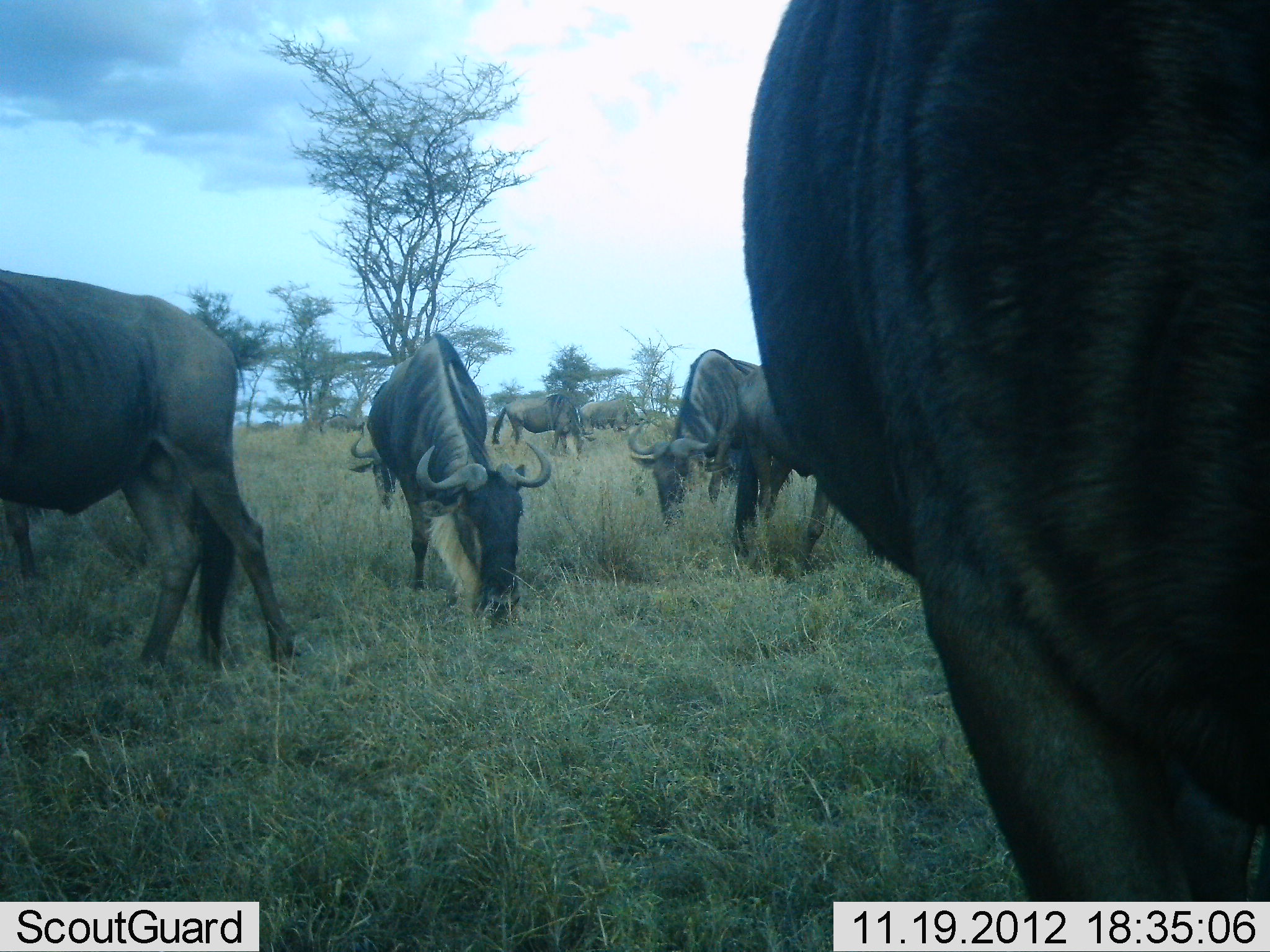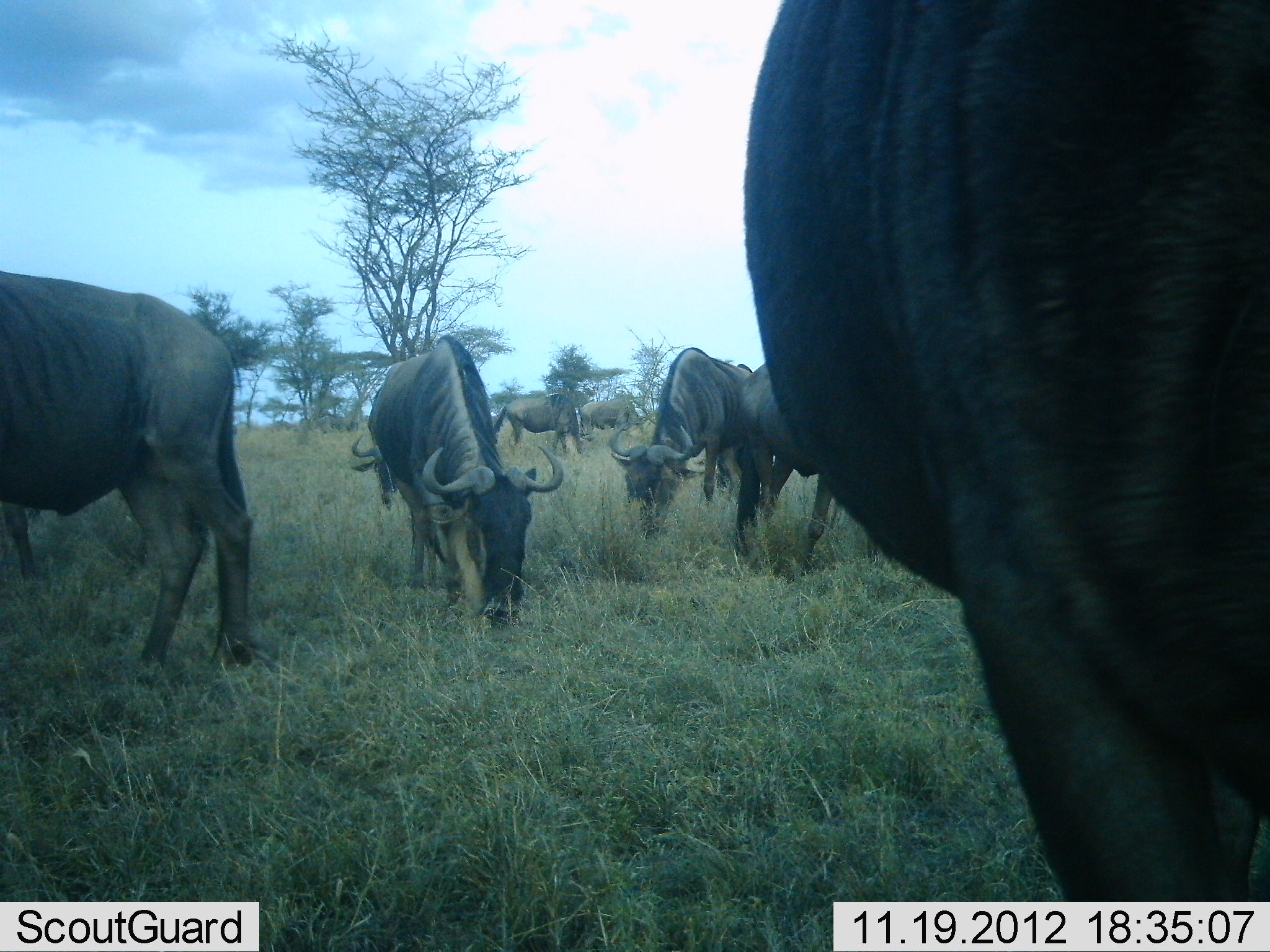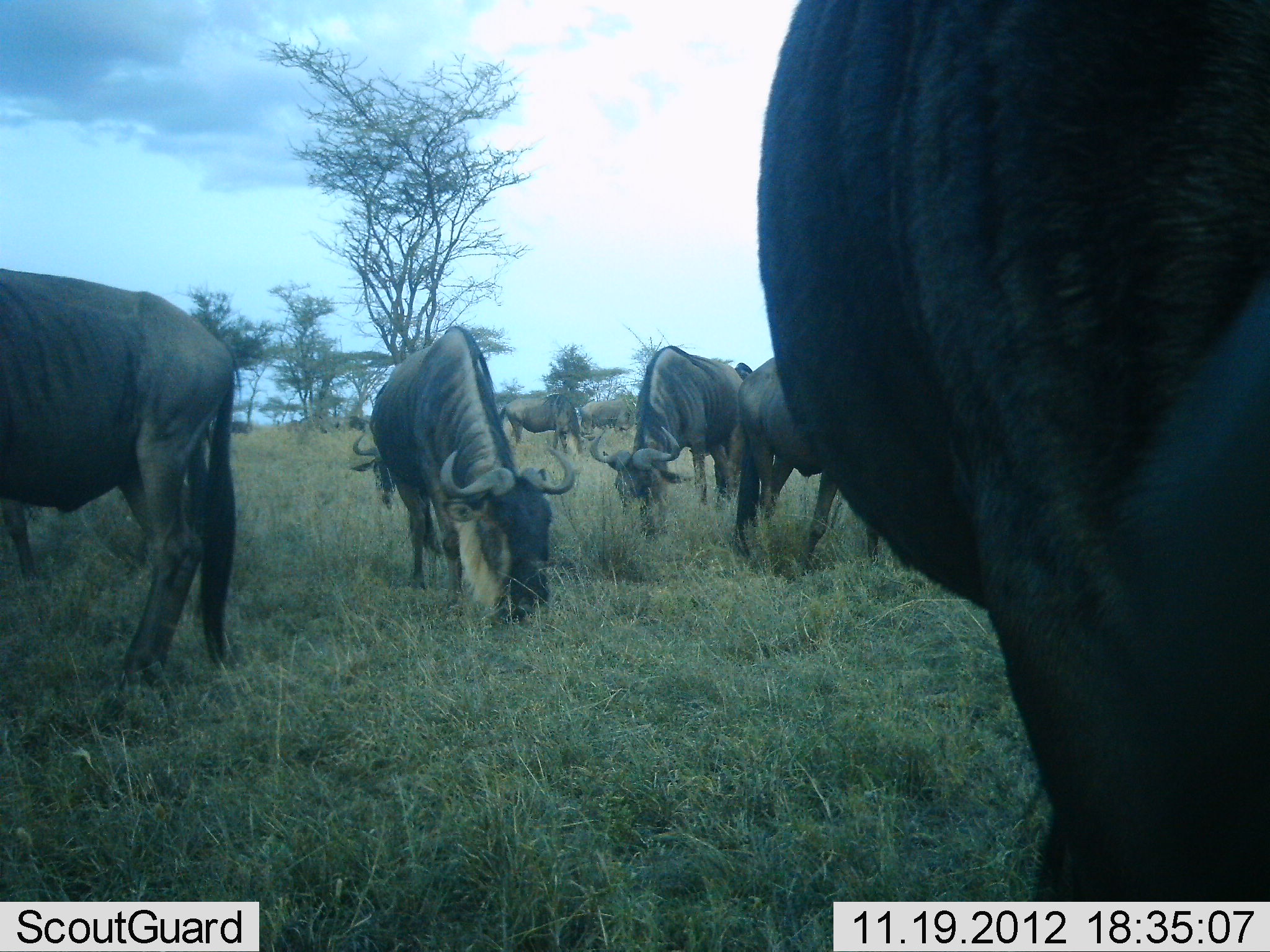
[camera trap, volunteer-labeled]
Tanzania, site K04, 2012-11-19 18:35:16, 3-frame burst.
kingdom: Animalia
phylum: Chordata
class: Mammalia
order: Artiodactyla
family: Bovidae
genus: Connochaetes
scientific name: Connochaetes taurinus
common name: blue wildebeest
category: wildebeest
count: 10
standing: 20%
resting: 10%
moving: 40%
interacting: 0%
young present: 0%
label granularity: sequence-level